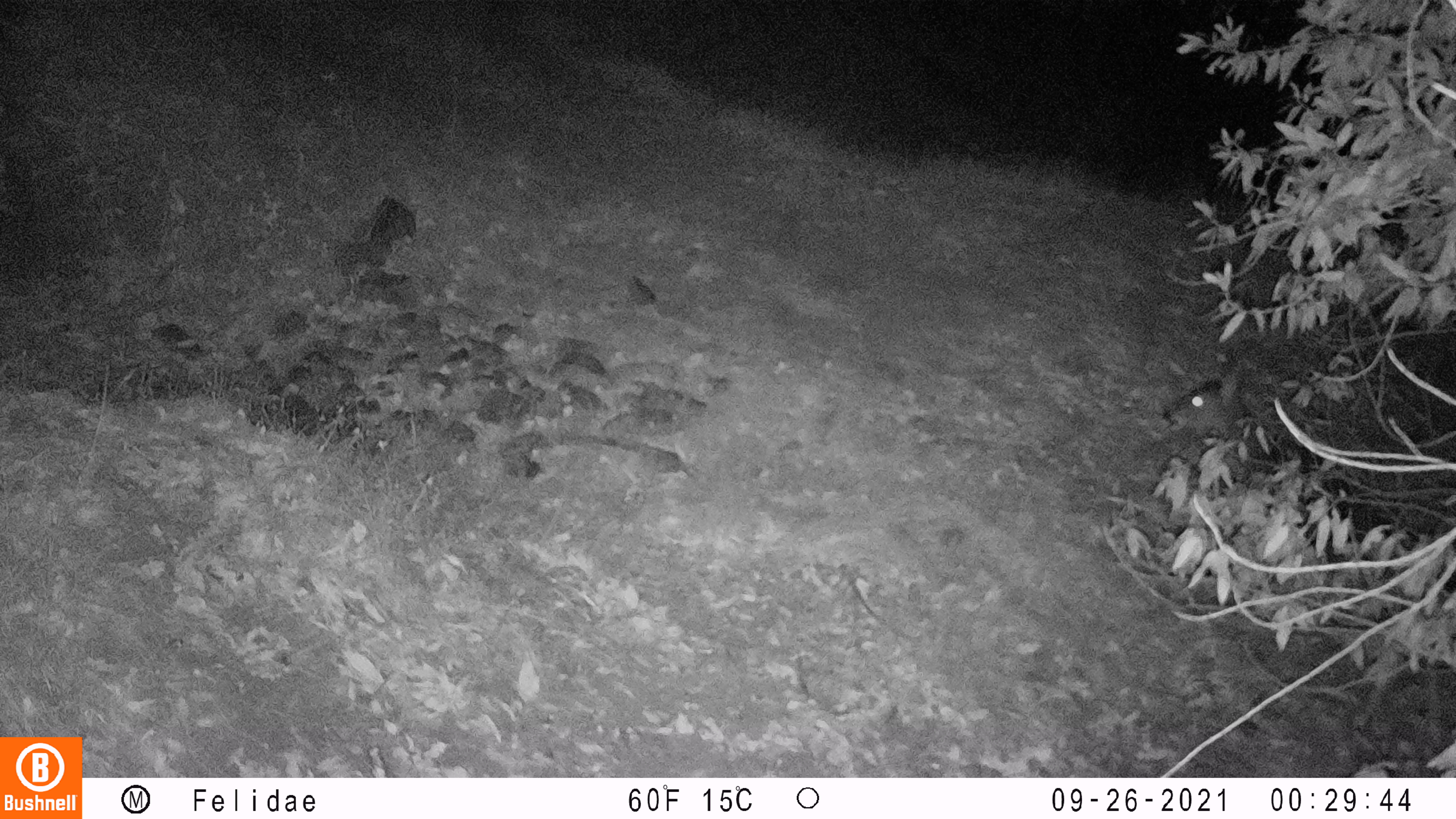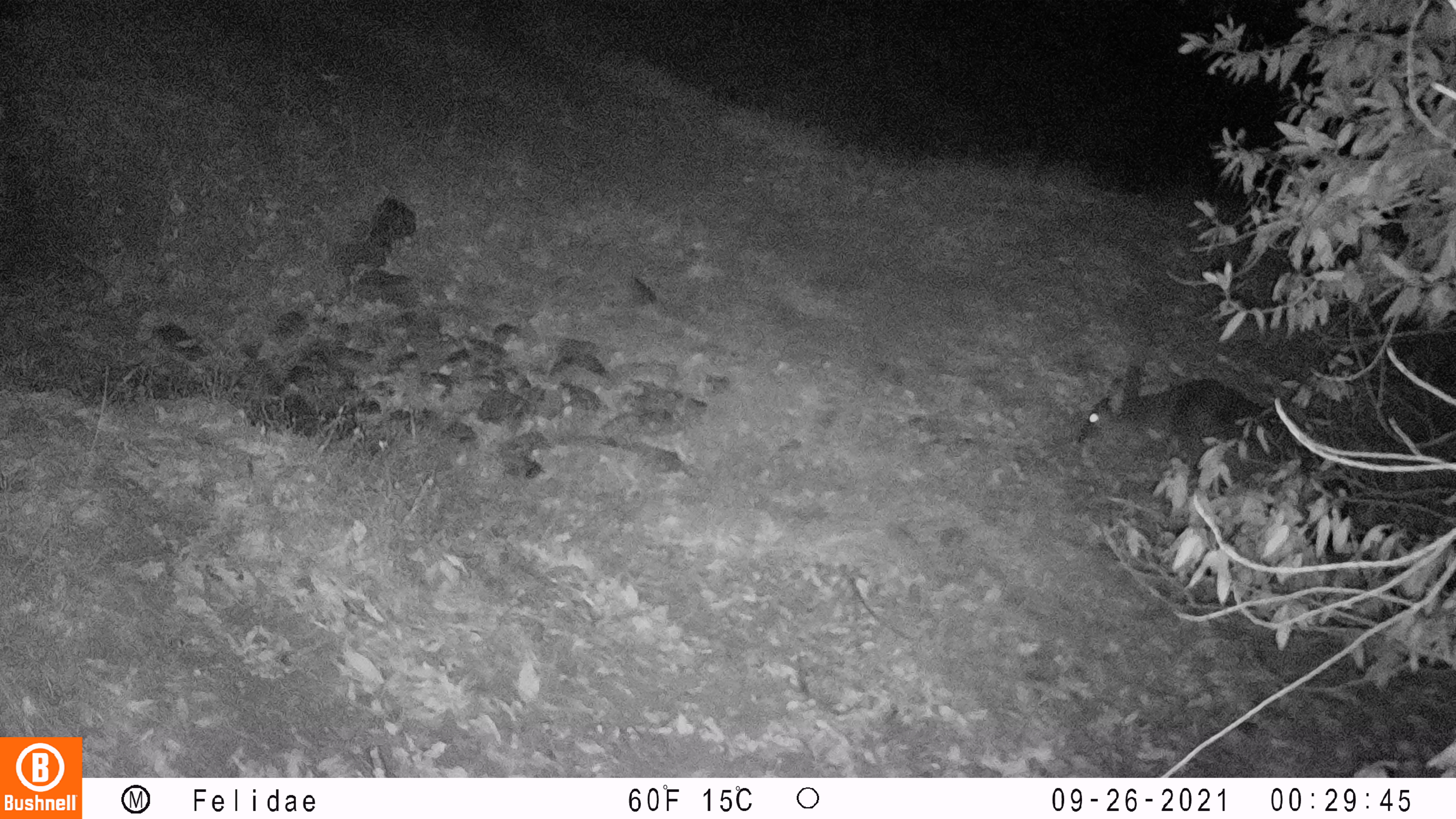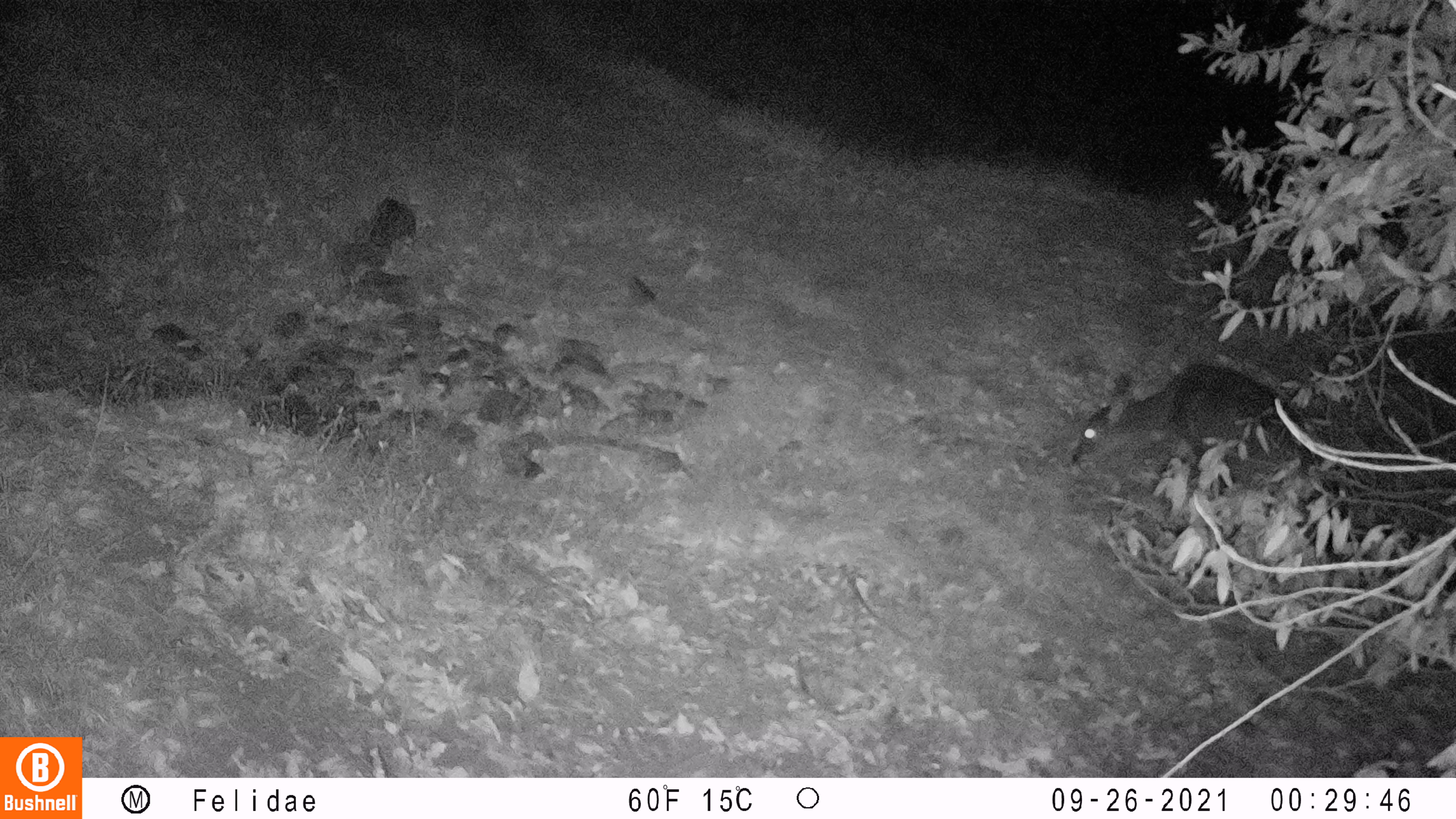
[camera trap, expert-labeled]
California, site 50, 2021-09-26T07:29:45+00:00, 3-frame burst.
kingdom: Animalia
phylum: Chordata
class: Mammalia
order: Artiodactyla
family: Cervidae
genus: Odocoileus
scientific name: Odocoileus hemionus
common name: mule deer